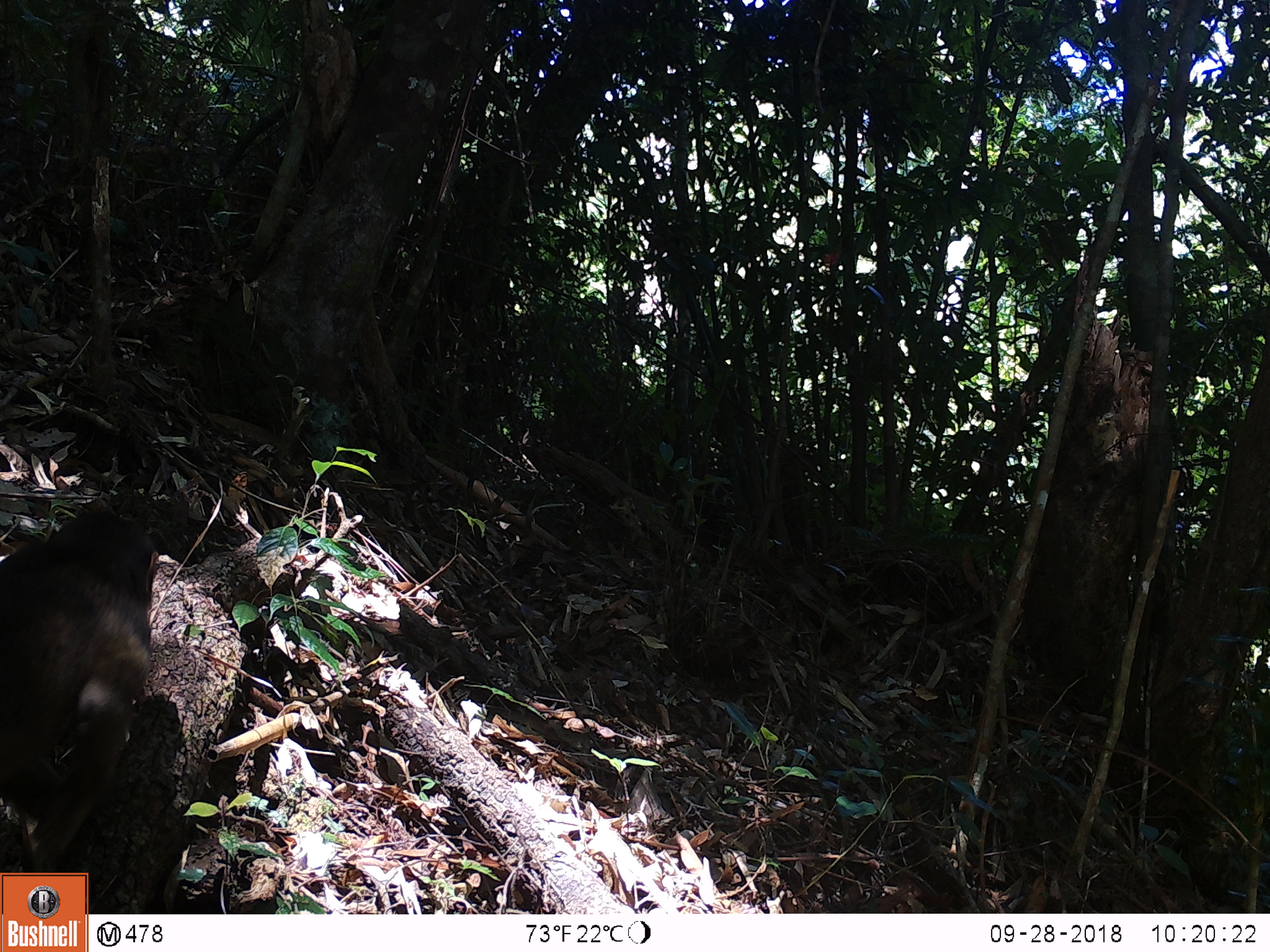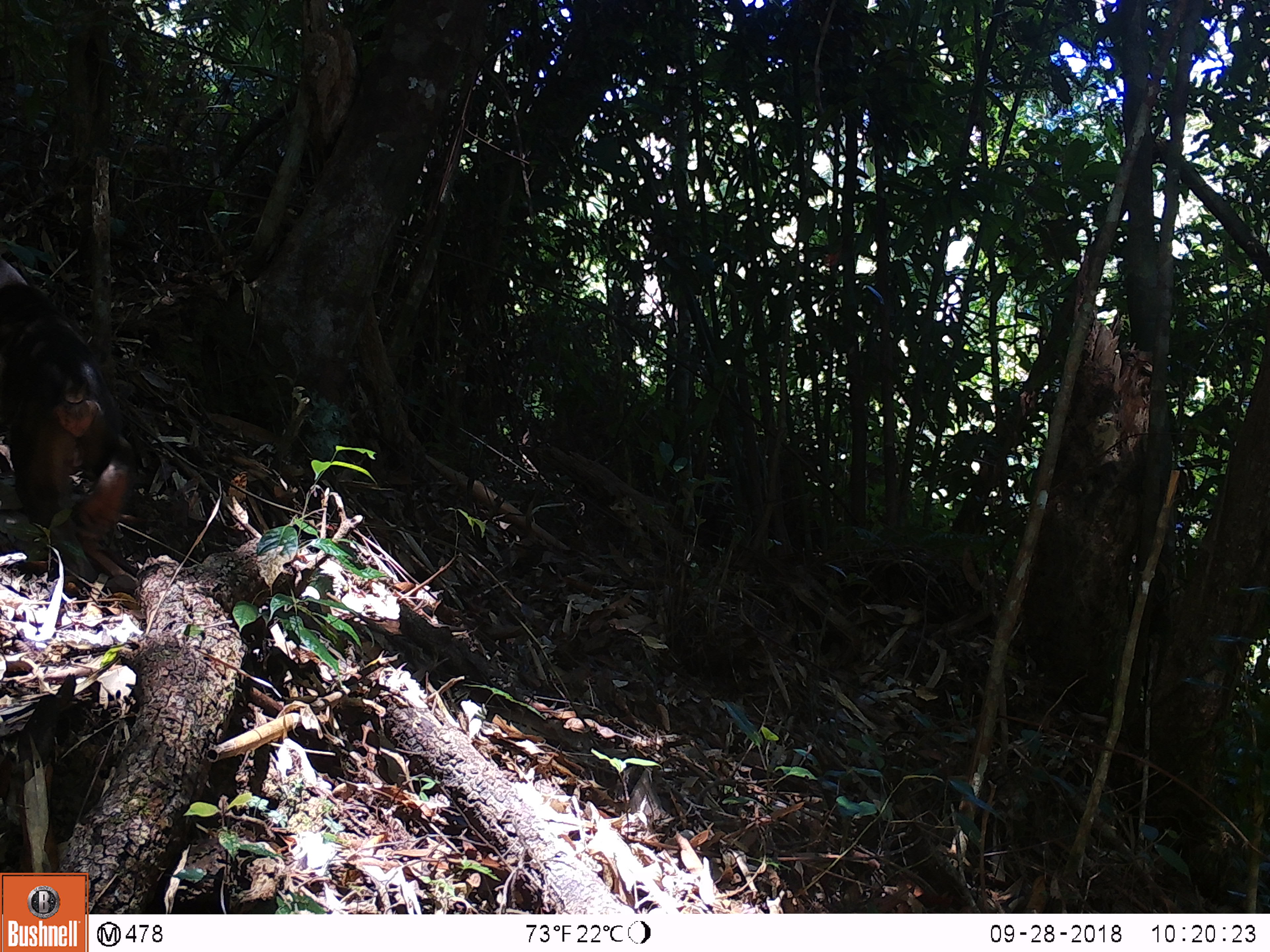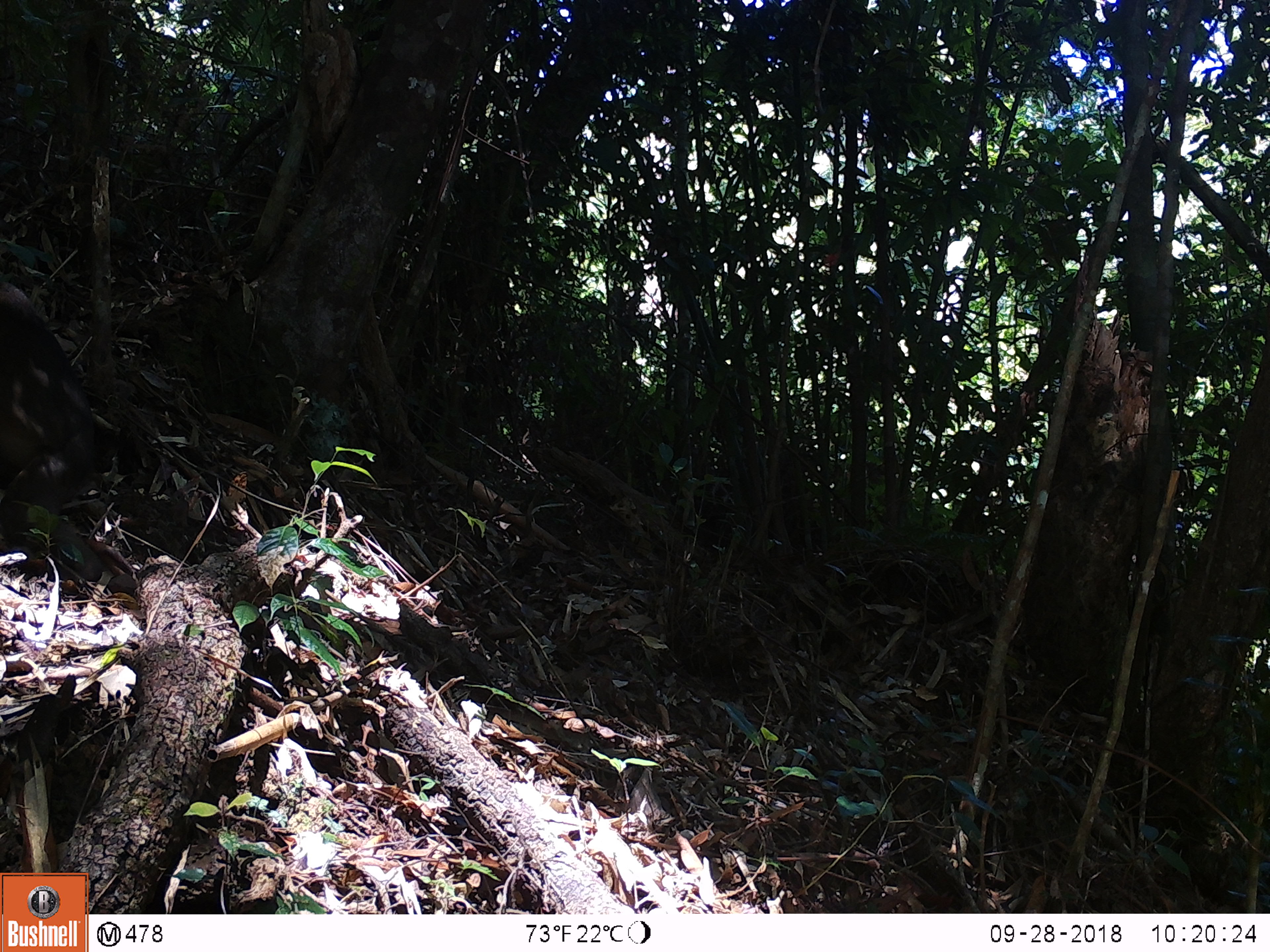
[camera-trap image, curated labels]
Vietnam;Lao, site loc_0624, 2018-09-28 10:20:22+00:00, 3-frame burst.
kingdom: Animalia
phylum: Chordata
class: Mammalia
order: Primates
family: Cercopithecidae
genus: Macaca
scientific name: Macaca arctoides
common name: stump-tailed macaque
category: stump tailed macaque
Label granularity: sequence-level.